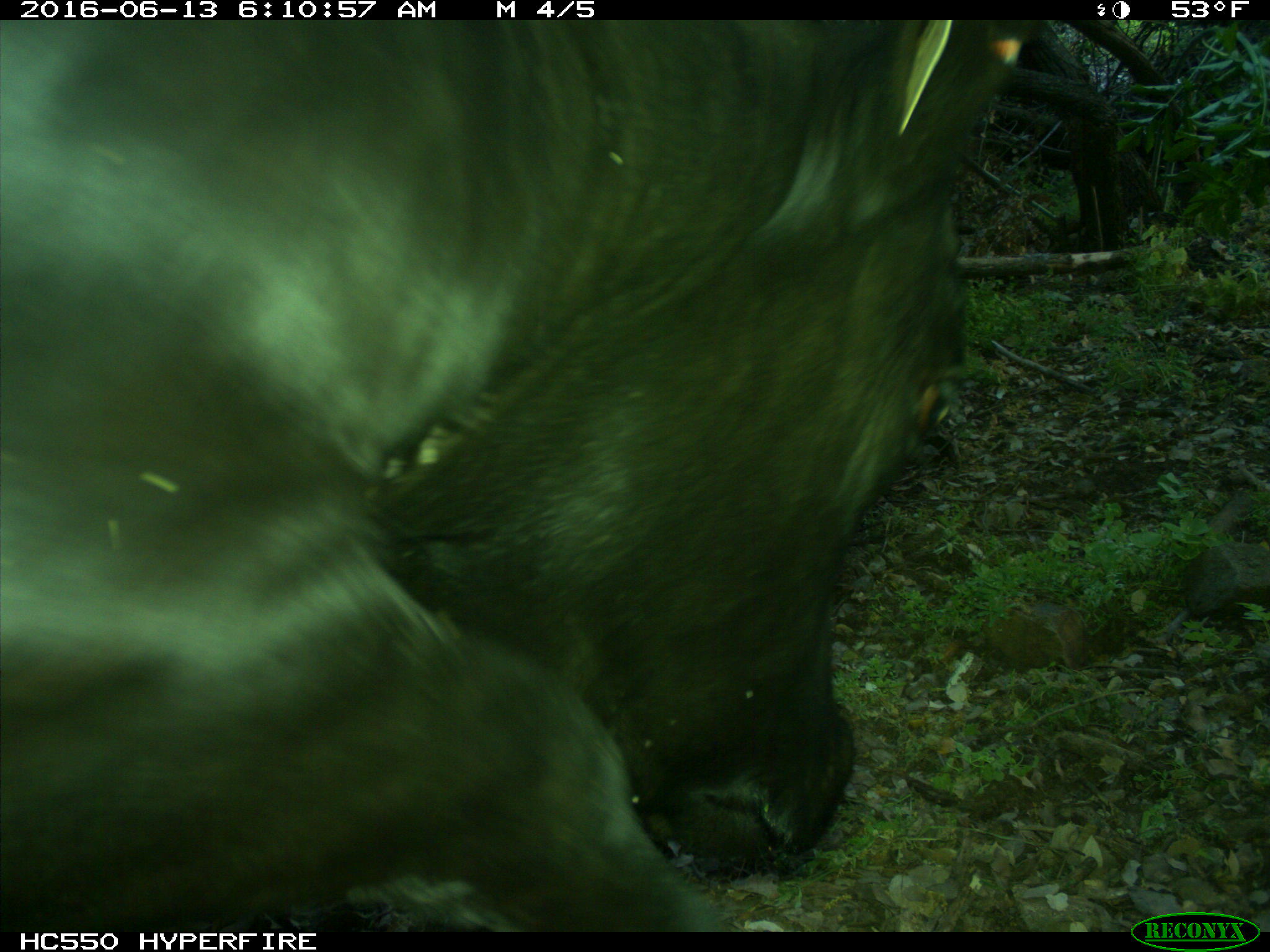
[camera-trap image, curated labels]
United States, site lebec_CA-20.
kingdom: Animalia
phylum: Chordata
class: Mammalia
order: Artiodactyla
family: Bovidae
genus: Bos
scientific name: Bos taurus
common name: domestic cow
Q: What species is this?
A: Bos taurus (domestic cow).